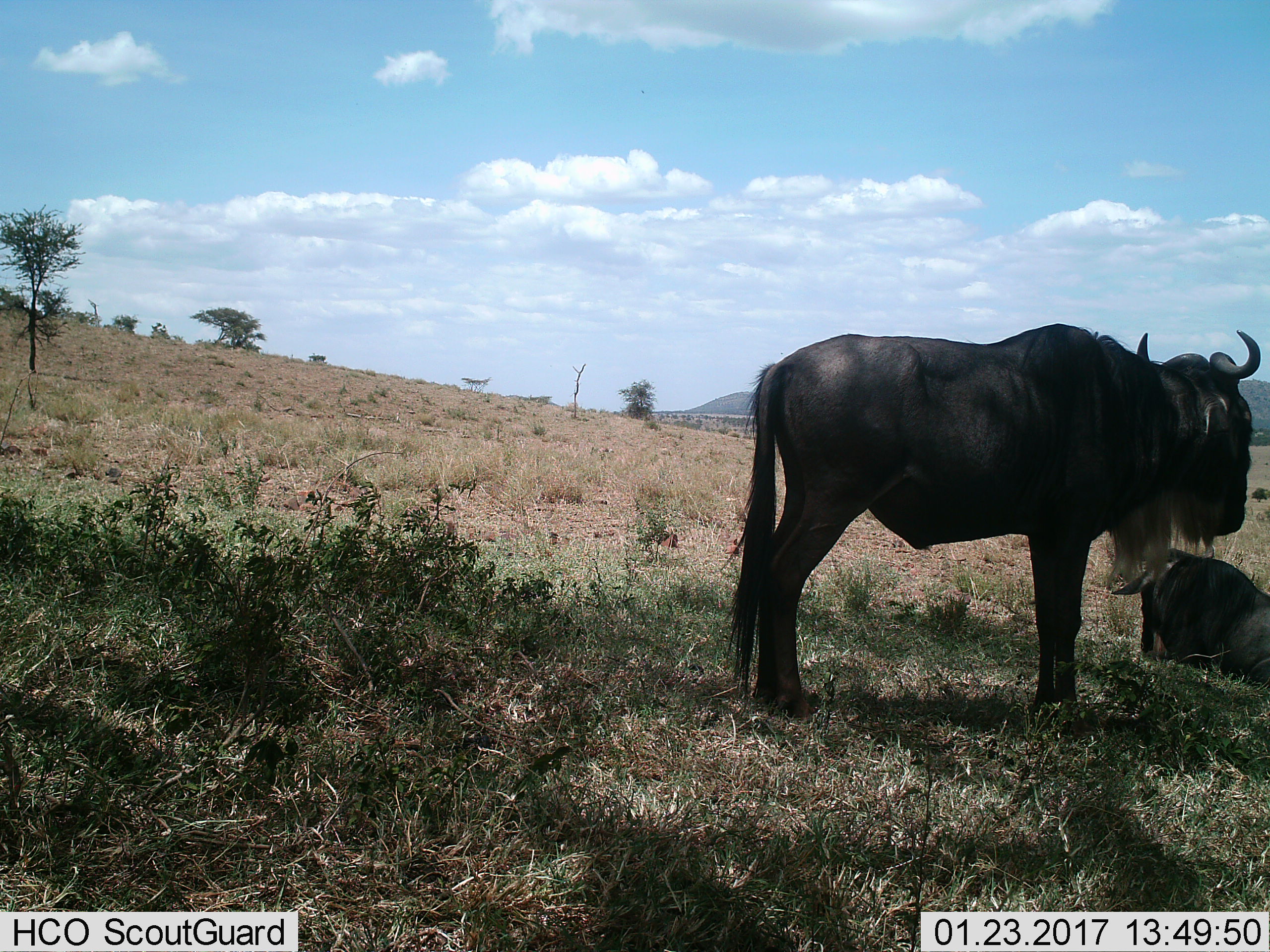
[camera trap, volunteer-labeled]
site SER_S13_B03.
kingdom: Animalia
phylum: Chordata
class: Mammalia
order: Artiodactyla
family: Bovidae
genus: Connochaetes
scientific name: Connochaetes taurinus taurinus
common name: blue wildebeest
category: wildebeestblue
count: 2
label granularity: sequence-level